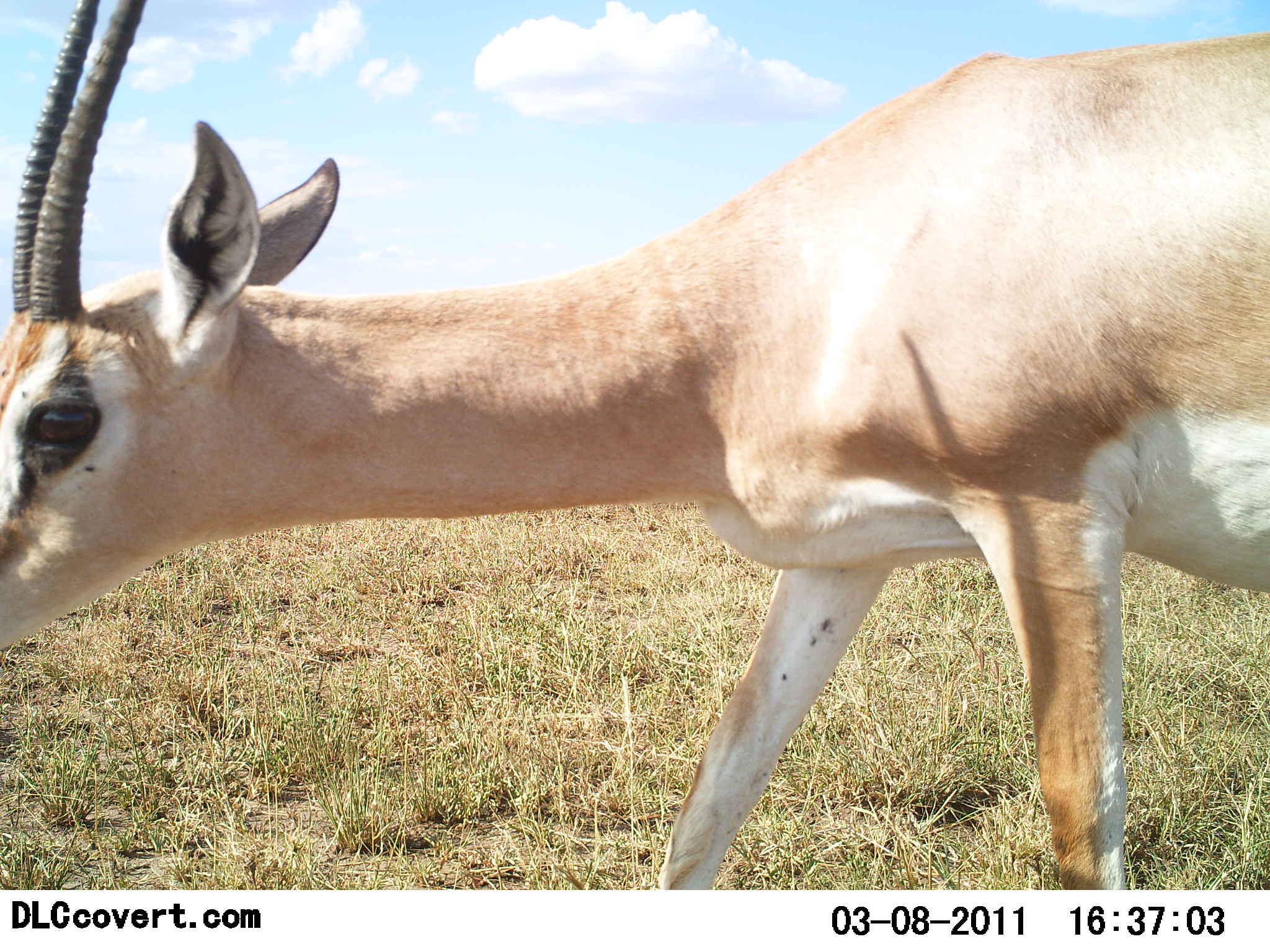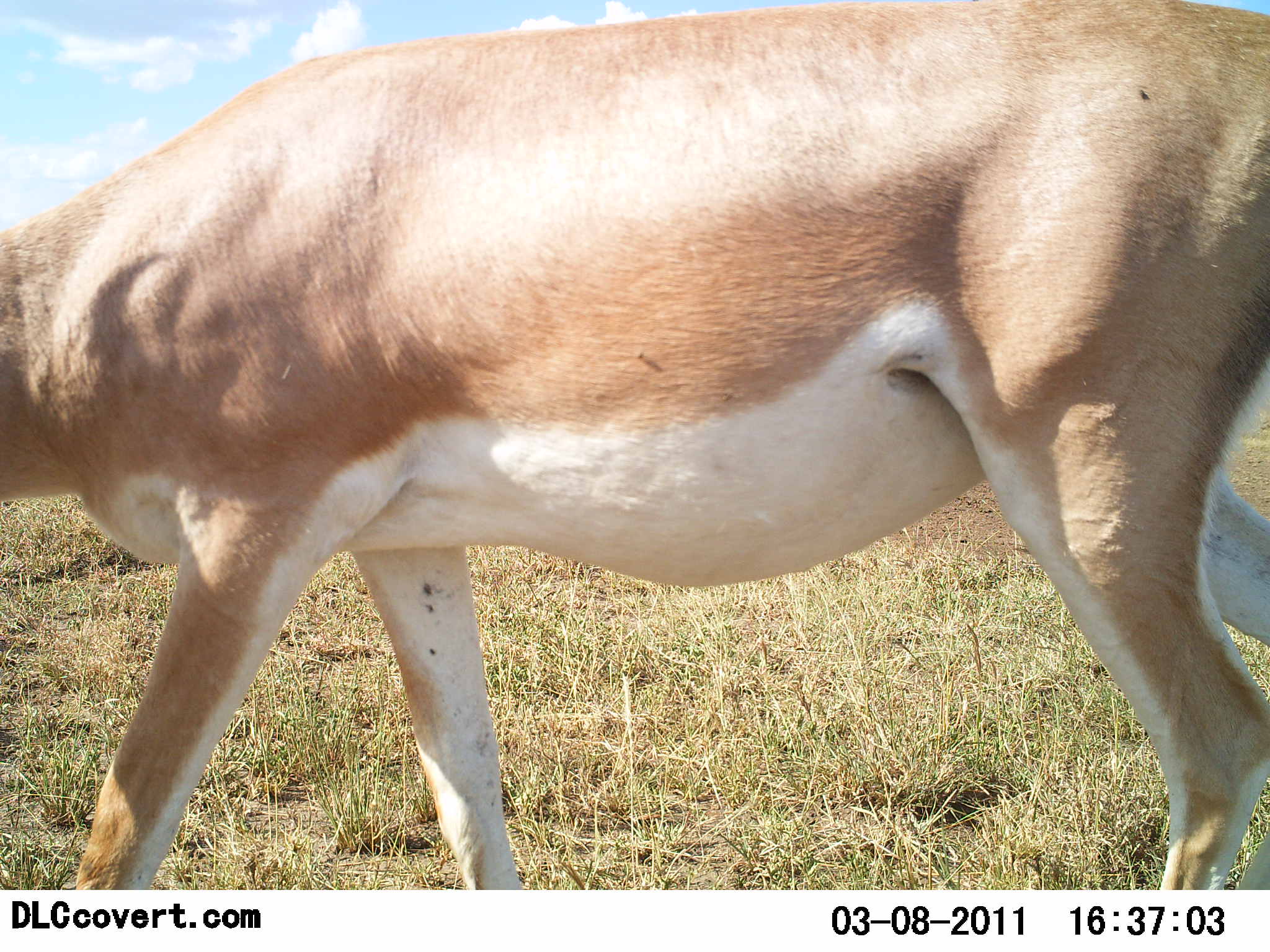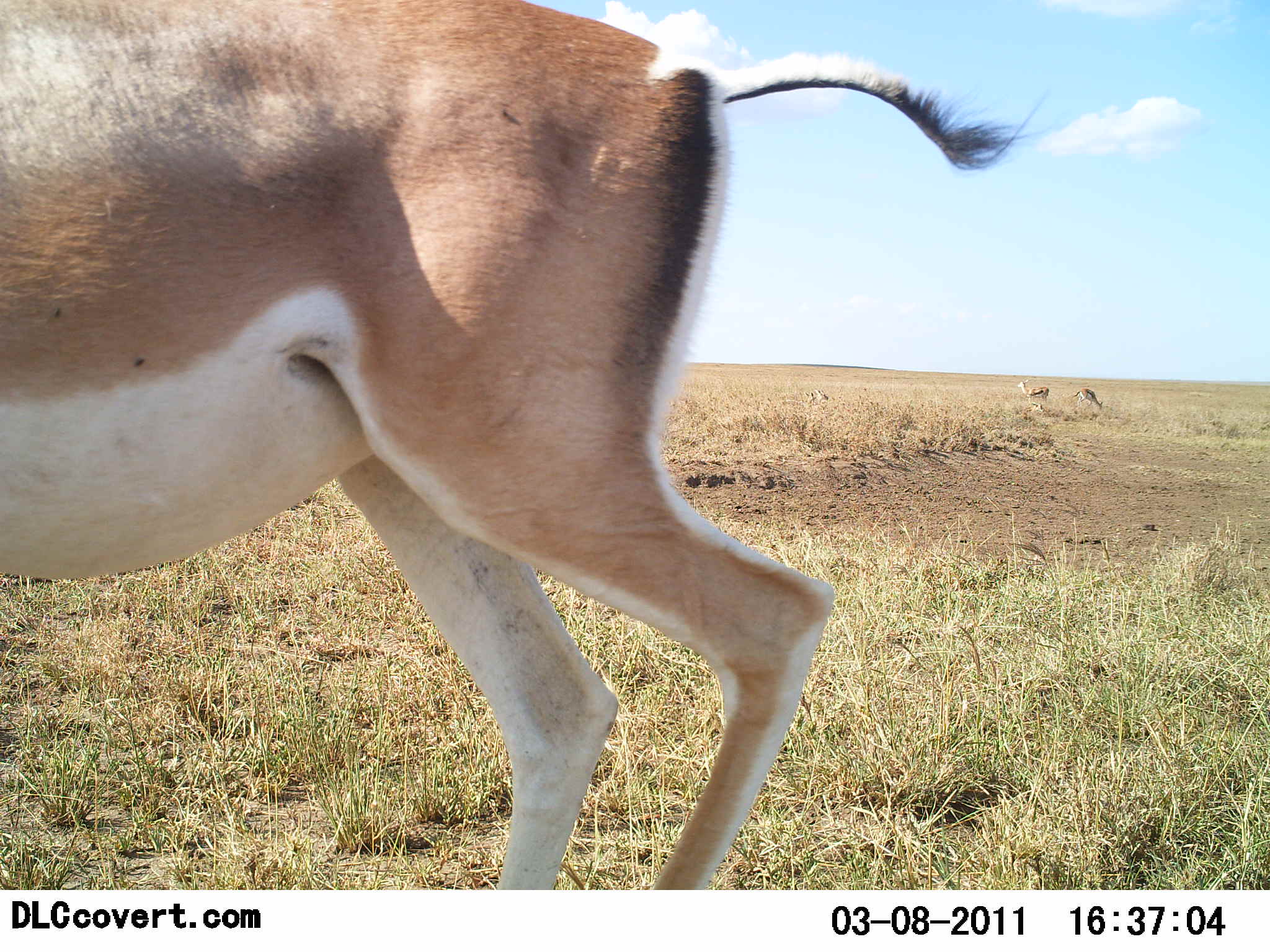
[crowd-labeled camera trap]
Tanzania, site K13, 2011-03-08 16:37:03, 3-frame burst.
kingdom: Animalia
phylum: Chordata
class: Mammalia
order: Artiodactyla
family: Bovidae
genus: Nanger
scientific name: Nanger granti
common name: grant's gazelle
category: gazellegrants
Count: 1.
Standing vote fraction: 0%.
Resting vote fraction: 0%.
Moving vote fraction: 100%.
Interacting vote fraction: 0%.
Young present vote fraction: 0%.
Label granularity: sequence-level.